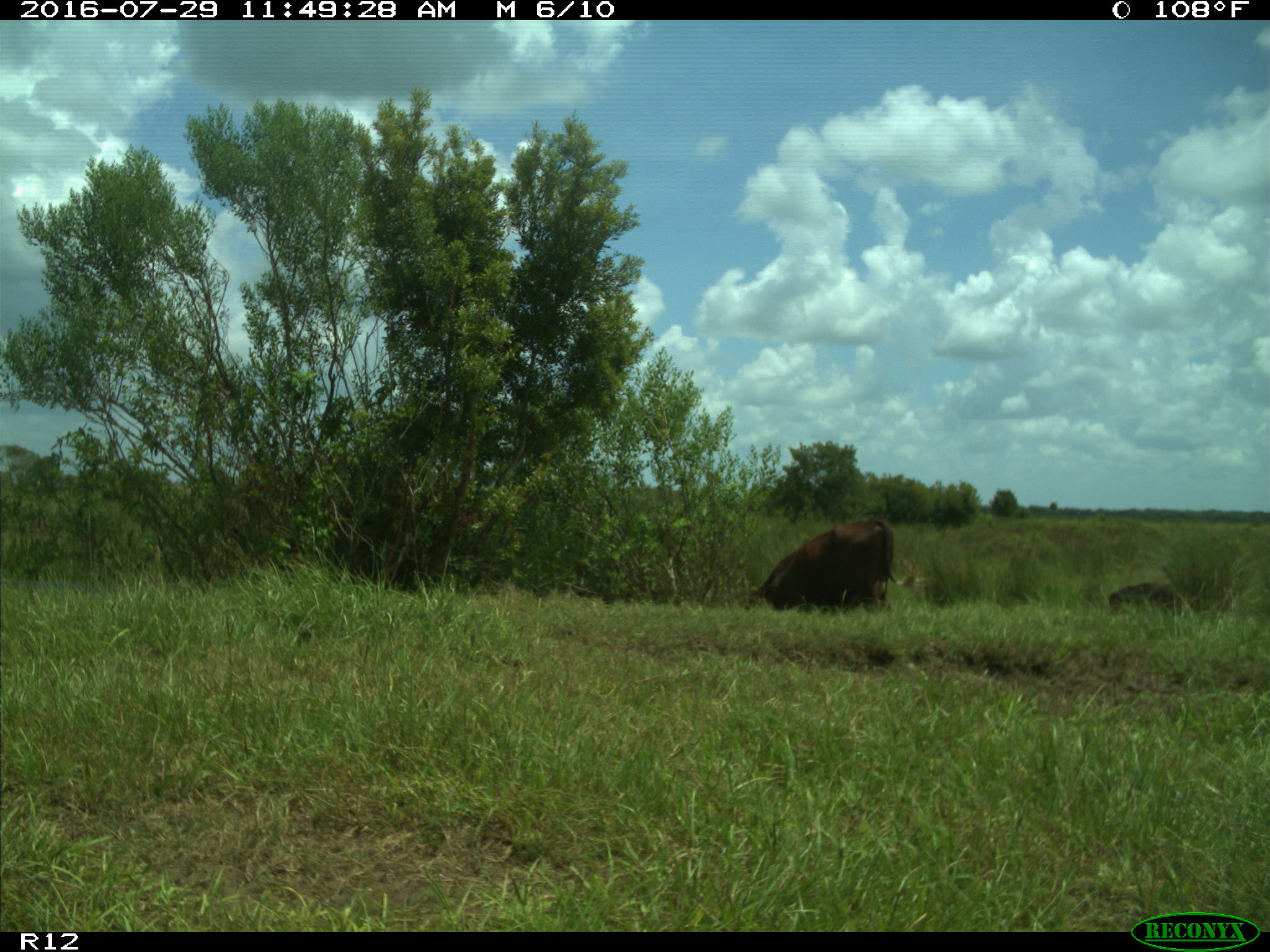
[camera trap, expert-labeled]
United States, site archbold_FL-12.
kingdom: Animalia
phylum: Chordata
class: Mammalia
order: Artiodactyla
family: Bovidae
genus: Bos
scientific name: Bos taurus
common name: domestic cow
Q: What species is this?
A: Bos taurus (domestic cow).